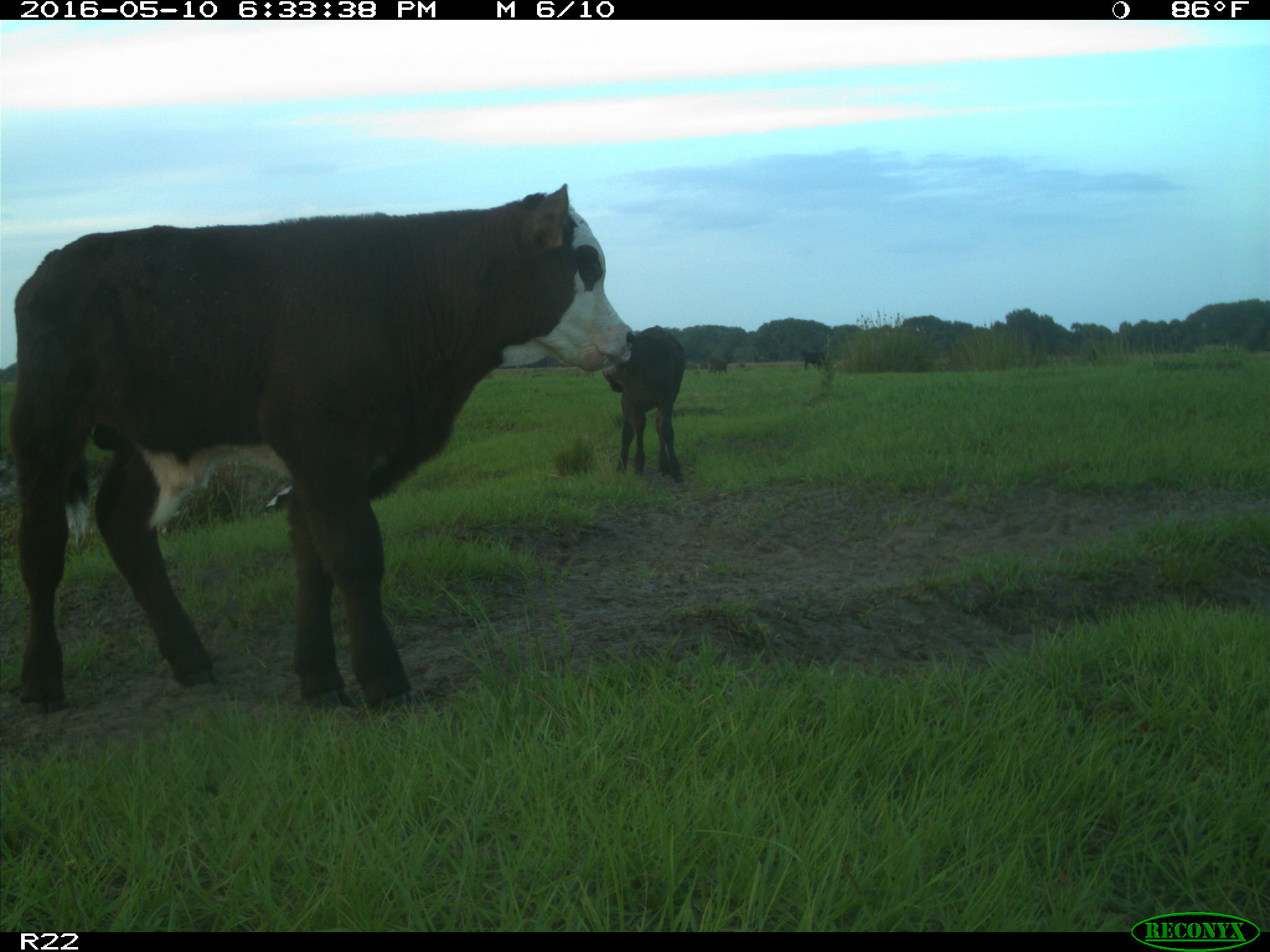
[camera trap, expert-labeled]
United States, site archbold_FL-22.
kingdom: Animalia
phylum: Chordata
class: Mammalia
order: Artiodactyla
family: Bovidae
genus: Bos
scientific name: Bos taurus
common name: domestic cow